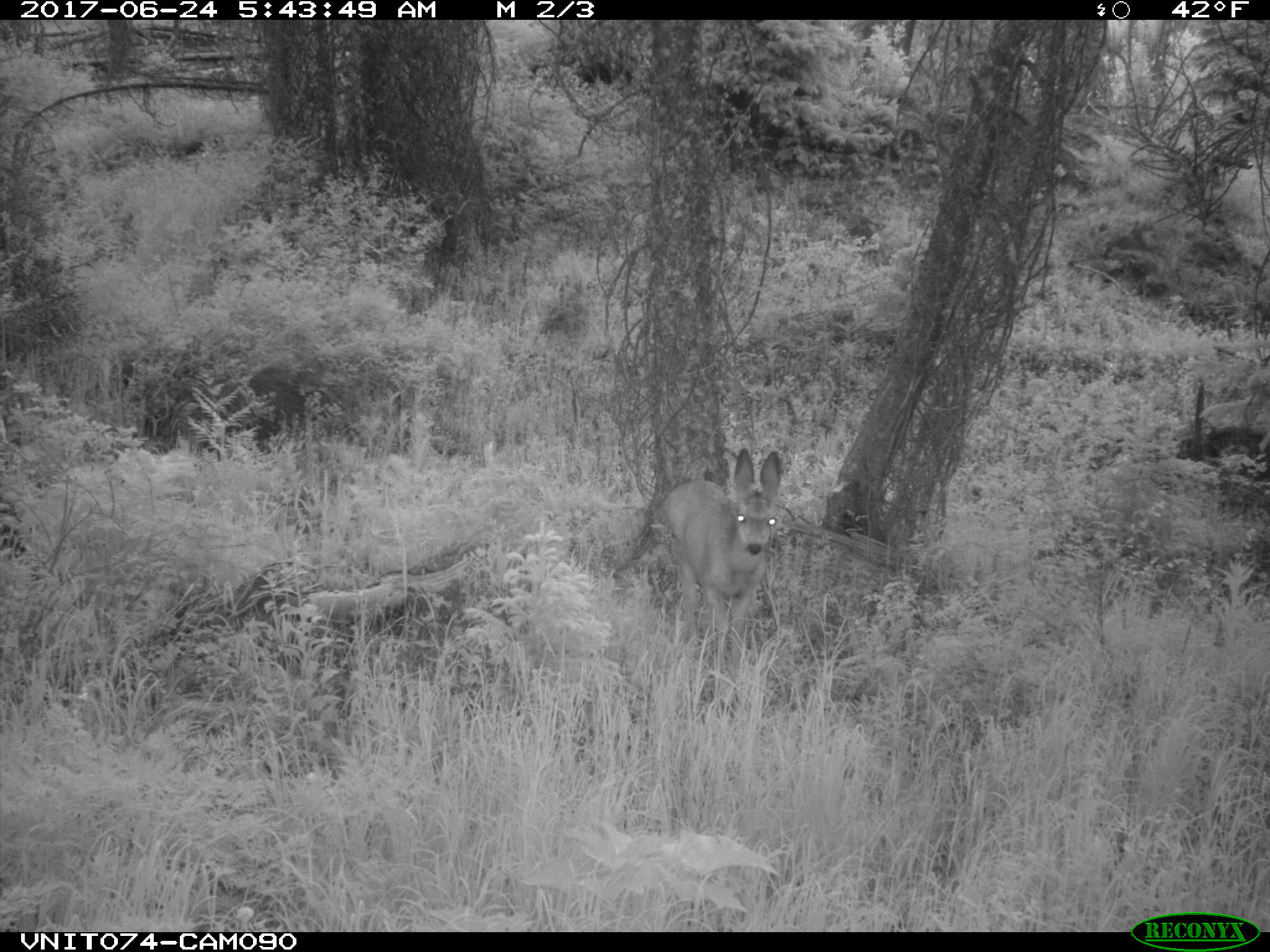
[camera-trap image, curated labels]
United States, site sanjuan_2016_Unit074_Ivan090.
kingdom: Animalia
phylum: Chordata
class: Mammalia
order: Artiodactyla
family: Cervidae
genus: Odocoileus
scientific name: Odocoileus hemionus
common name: mule deer